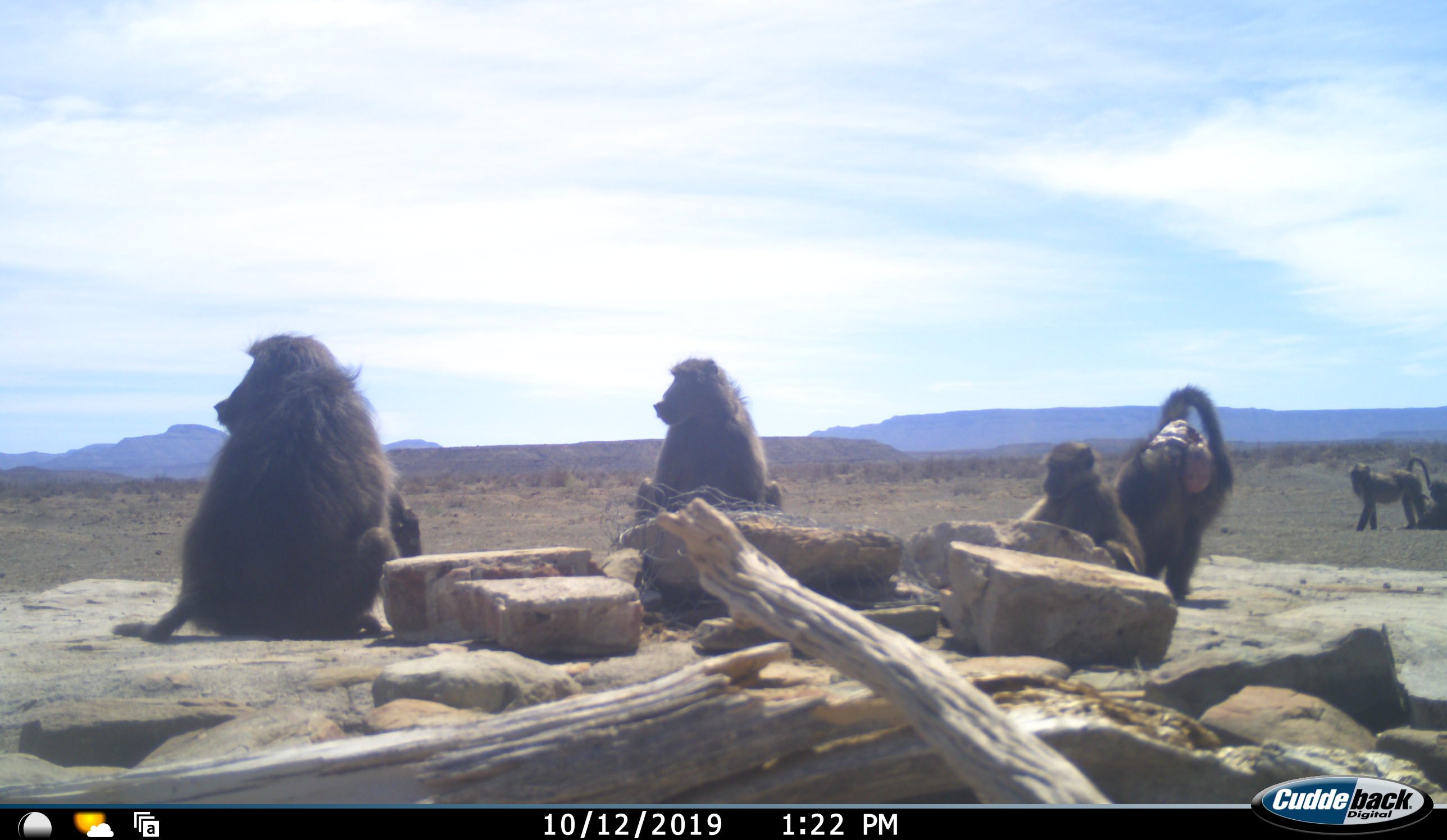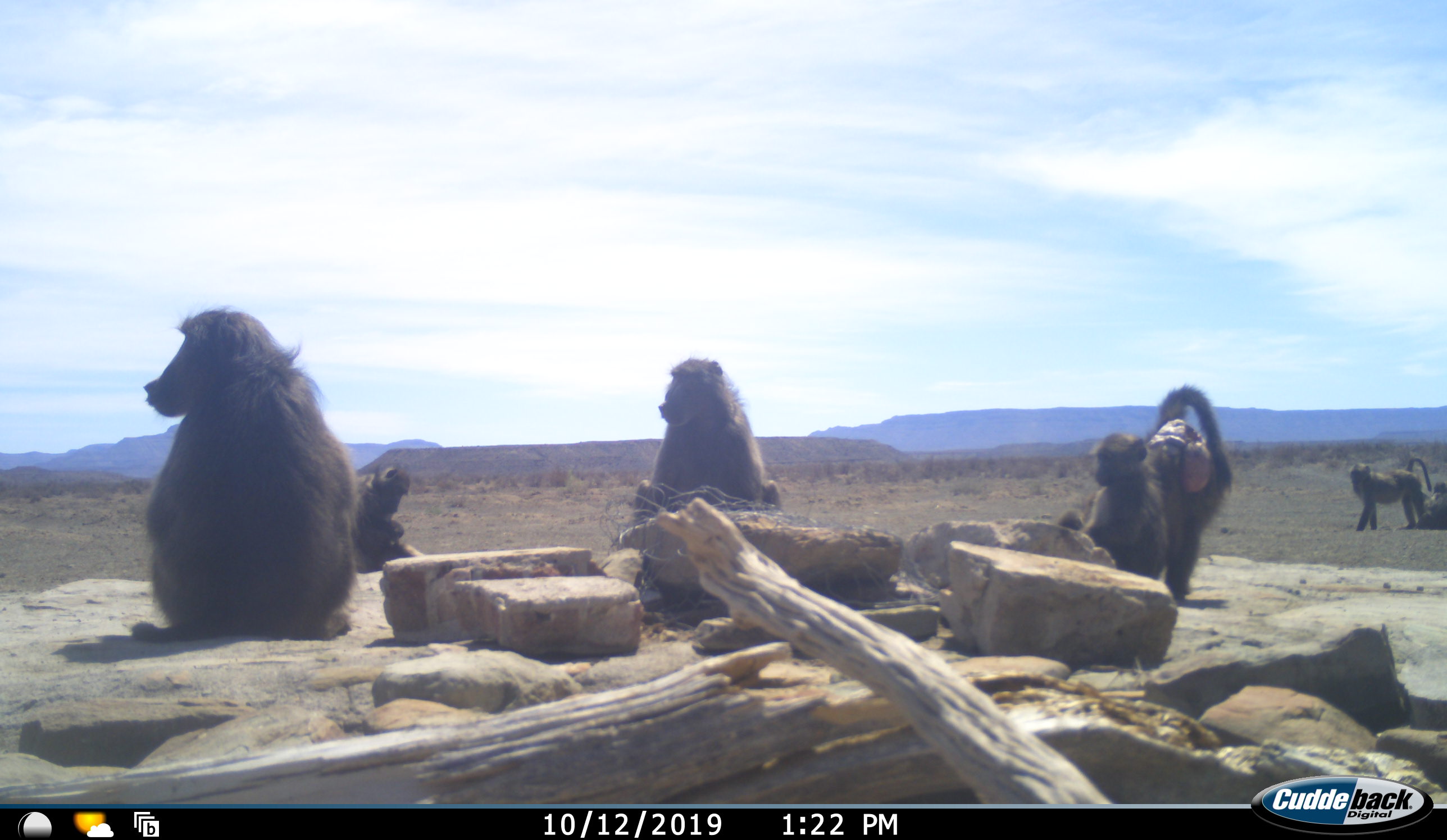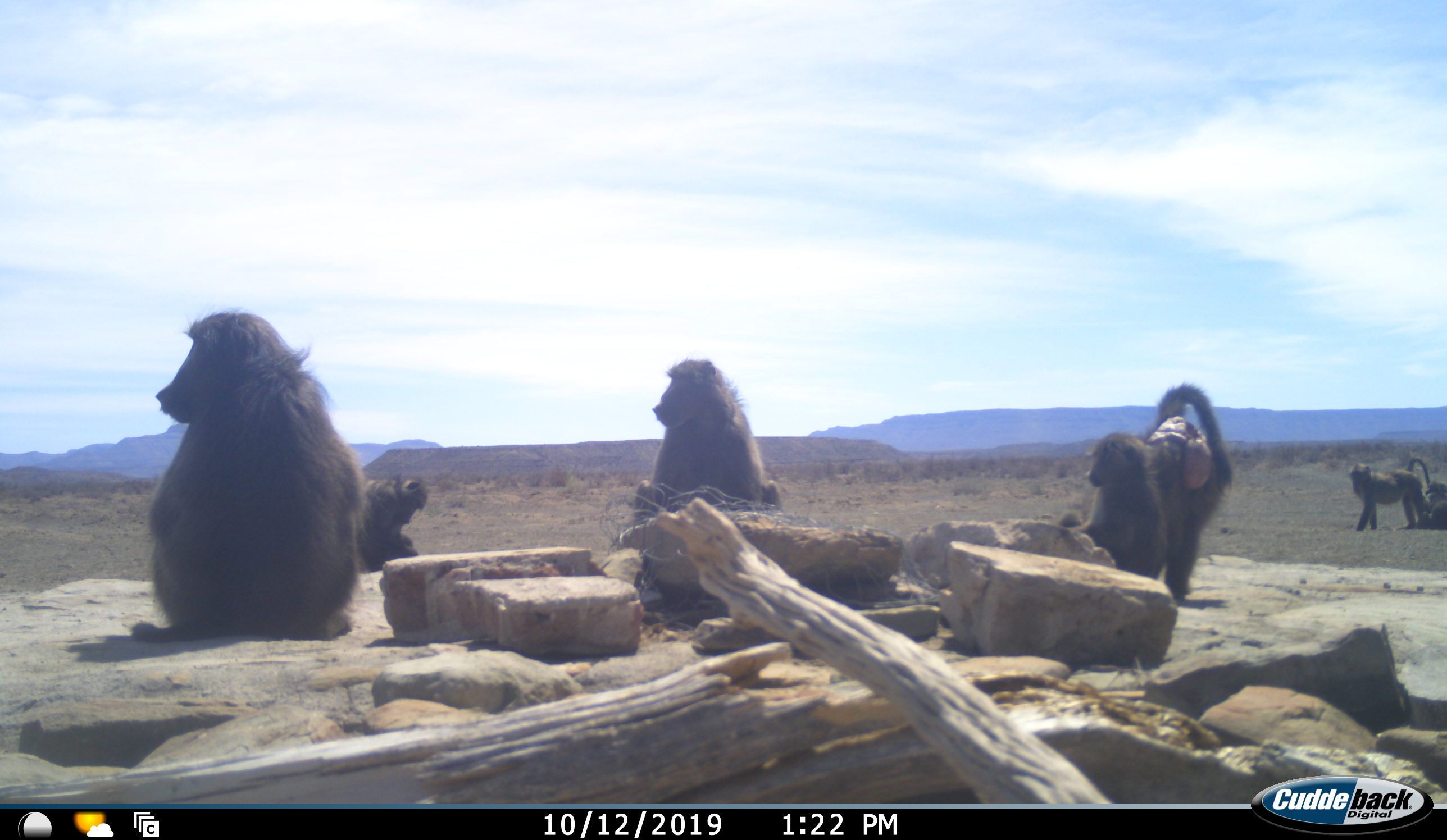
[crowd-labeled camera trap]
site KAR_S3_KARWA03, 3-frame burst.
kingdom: Animalia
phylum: Chordata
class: Mammalia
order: Primates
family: Cercopithecidae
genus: Papio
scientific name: Papio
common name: baboon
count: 7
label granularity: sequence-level